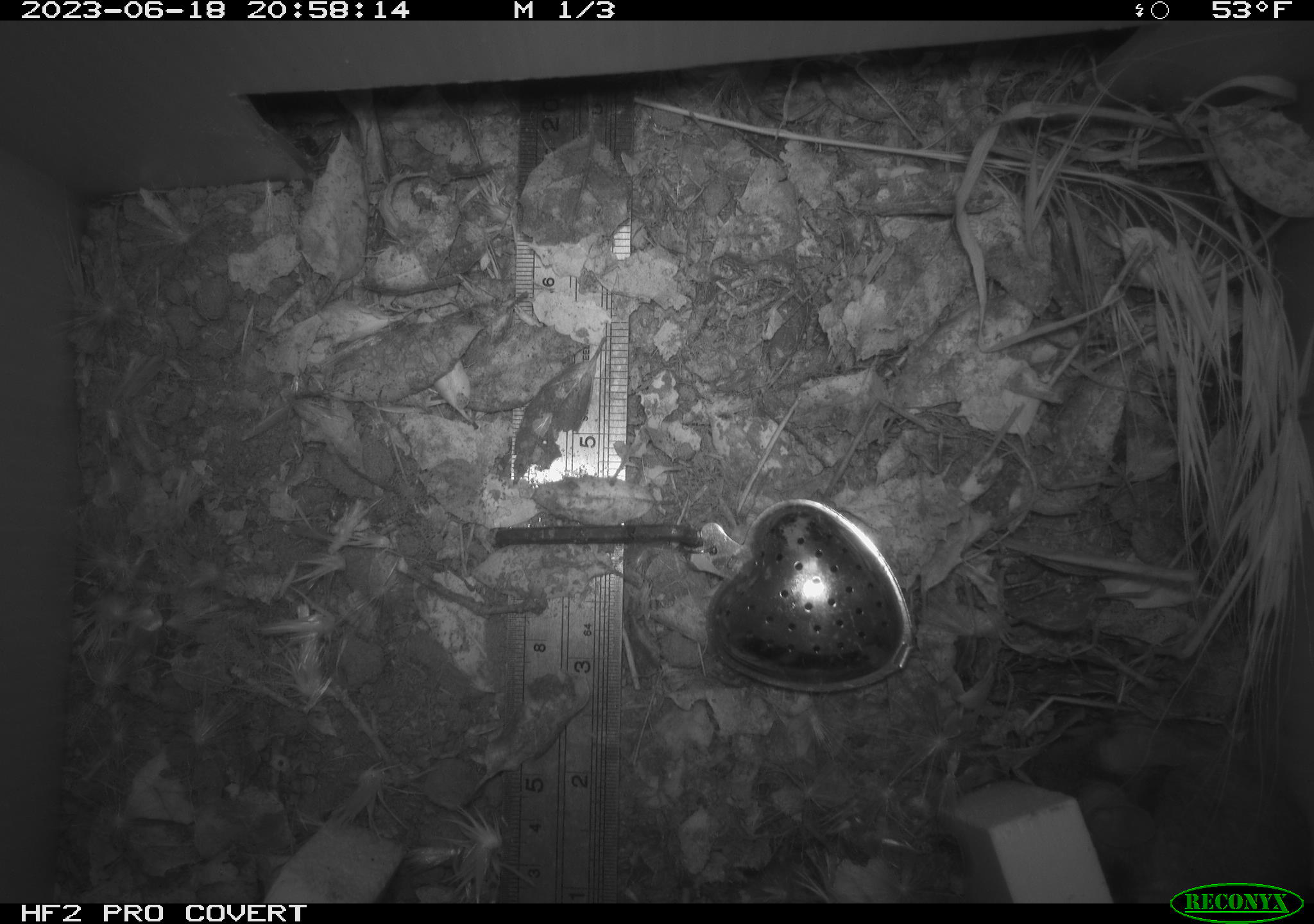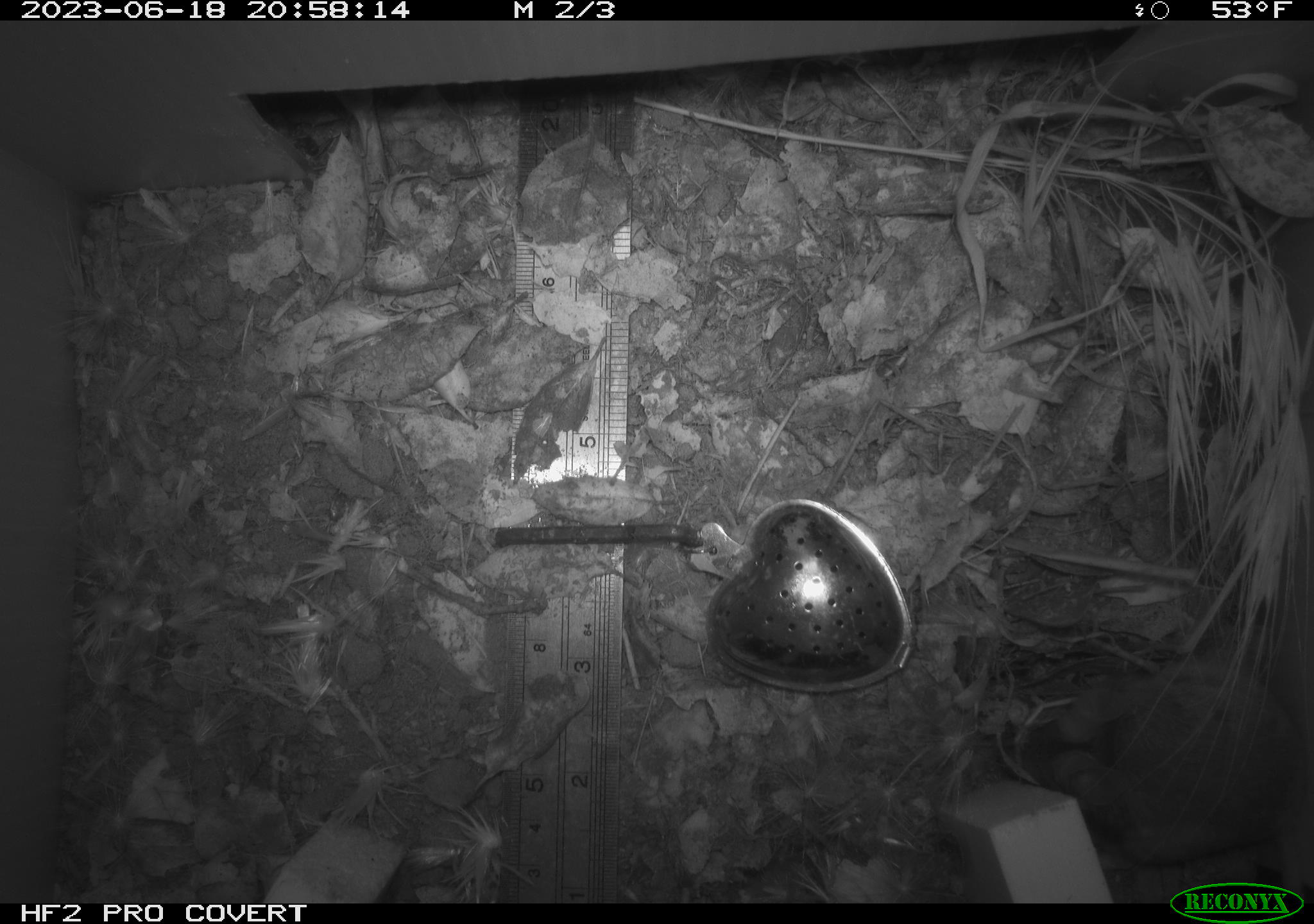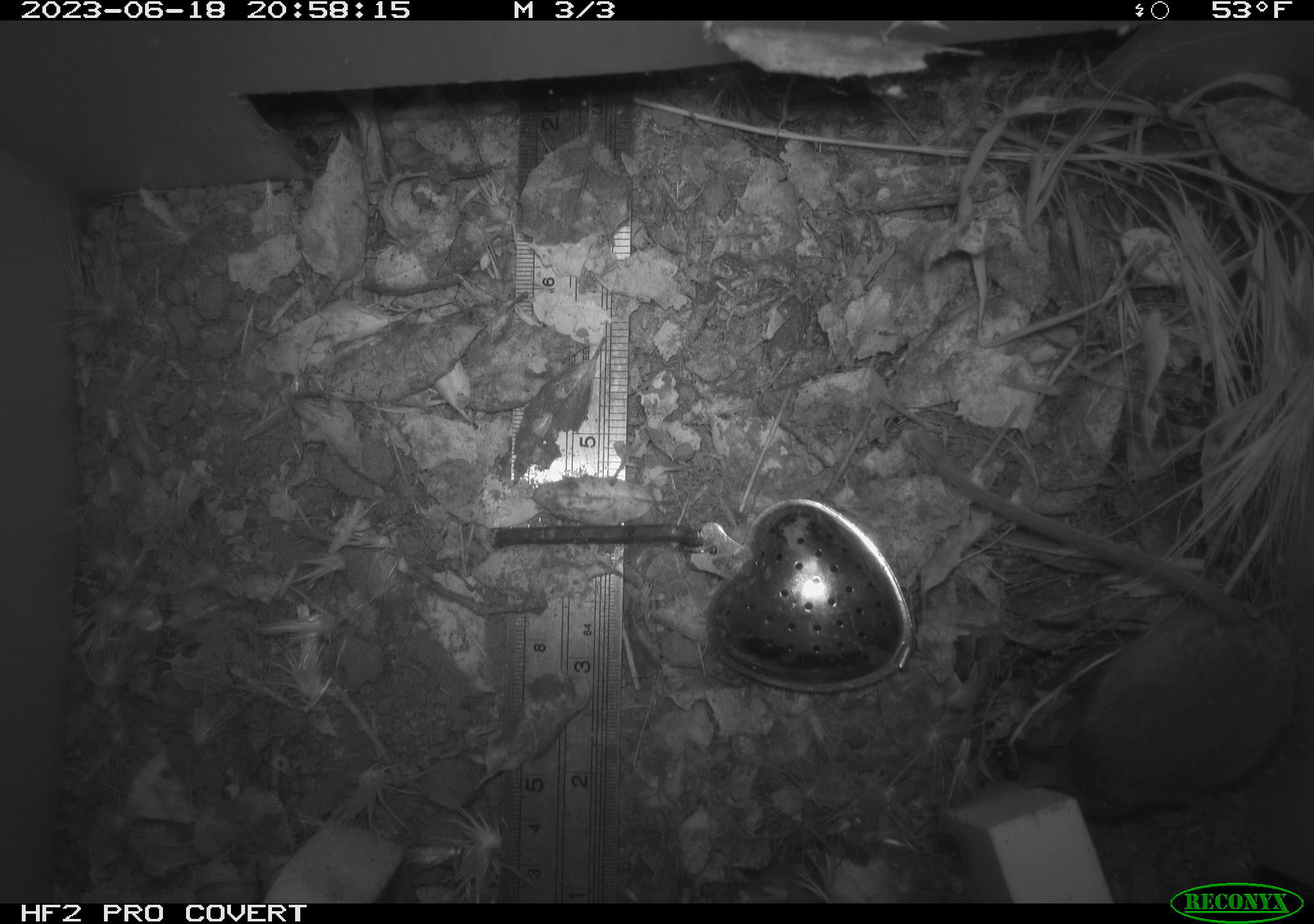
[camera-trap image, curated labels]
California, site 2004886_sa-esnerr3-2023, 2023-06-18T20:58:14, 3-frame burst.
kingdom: Animalia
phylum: Chordata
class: Mammalia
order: Rodentia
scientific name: Rodentia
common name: mouse species